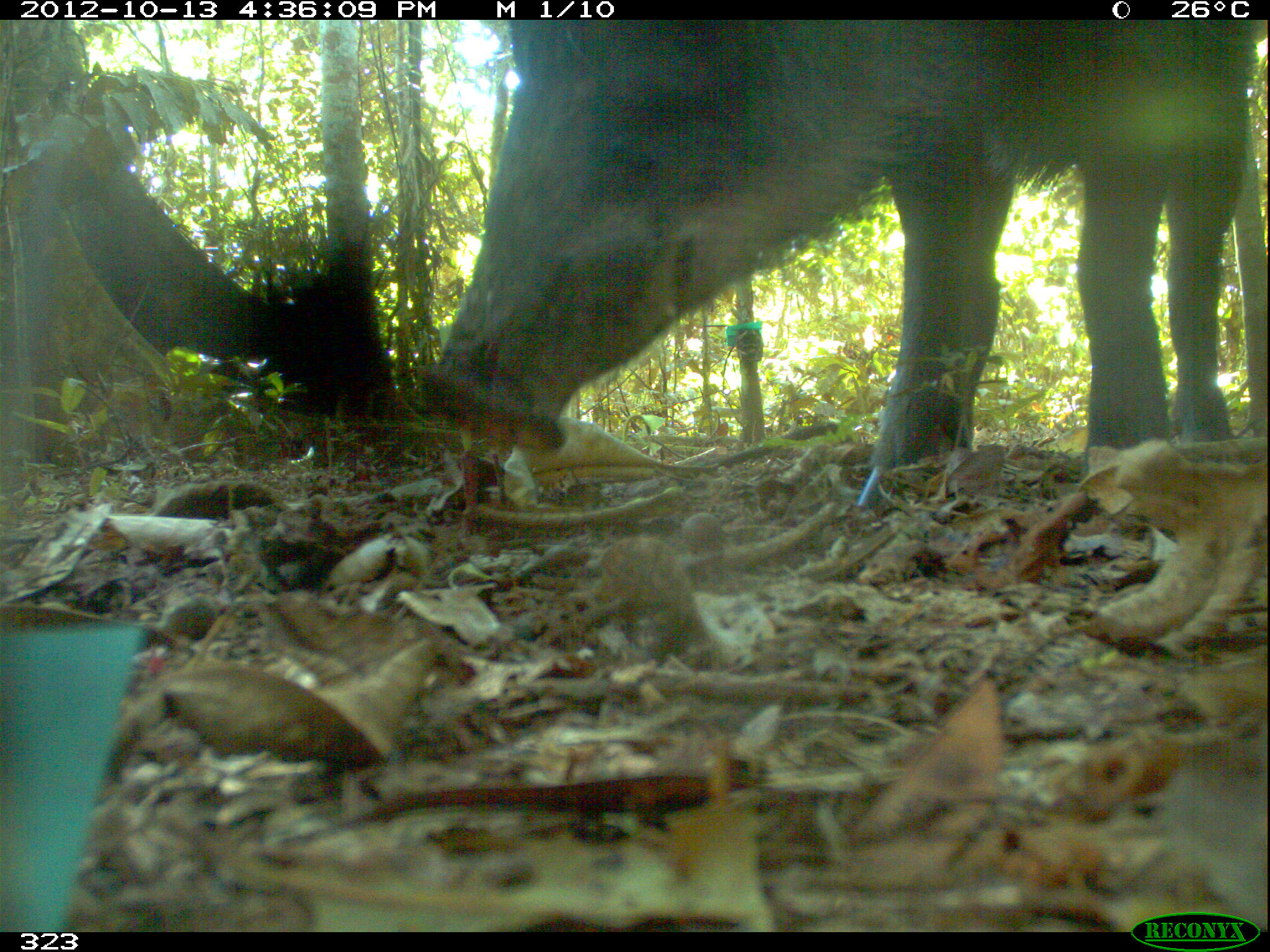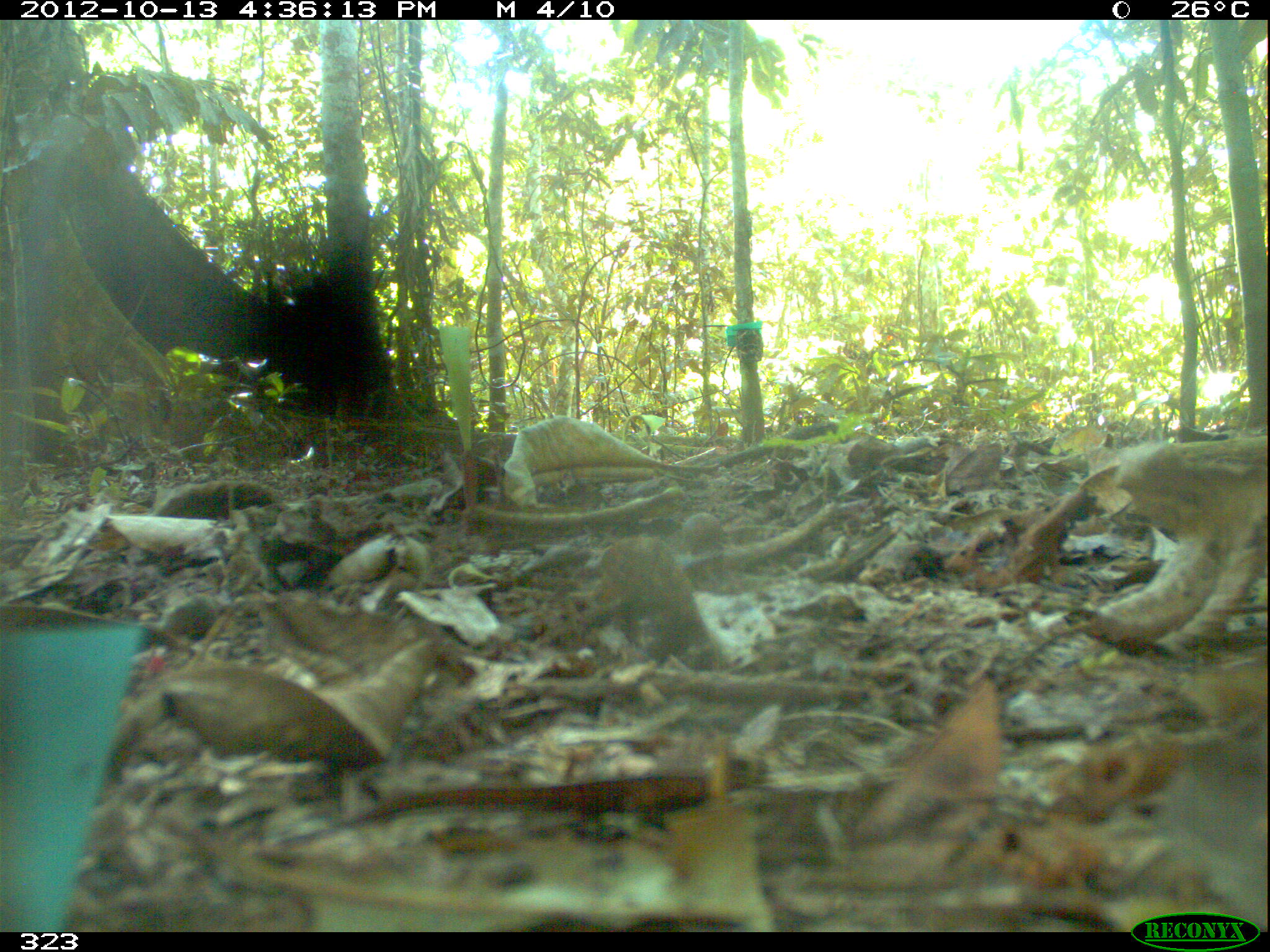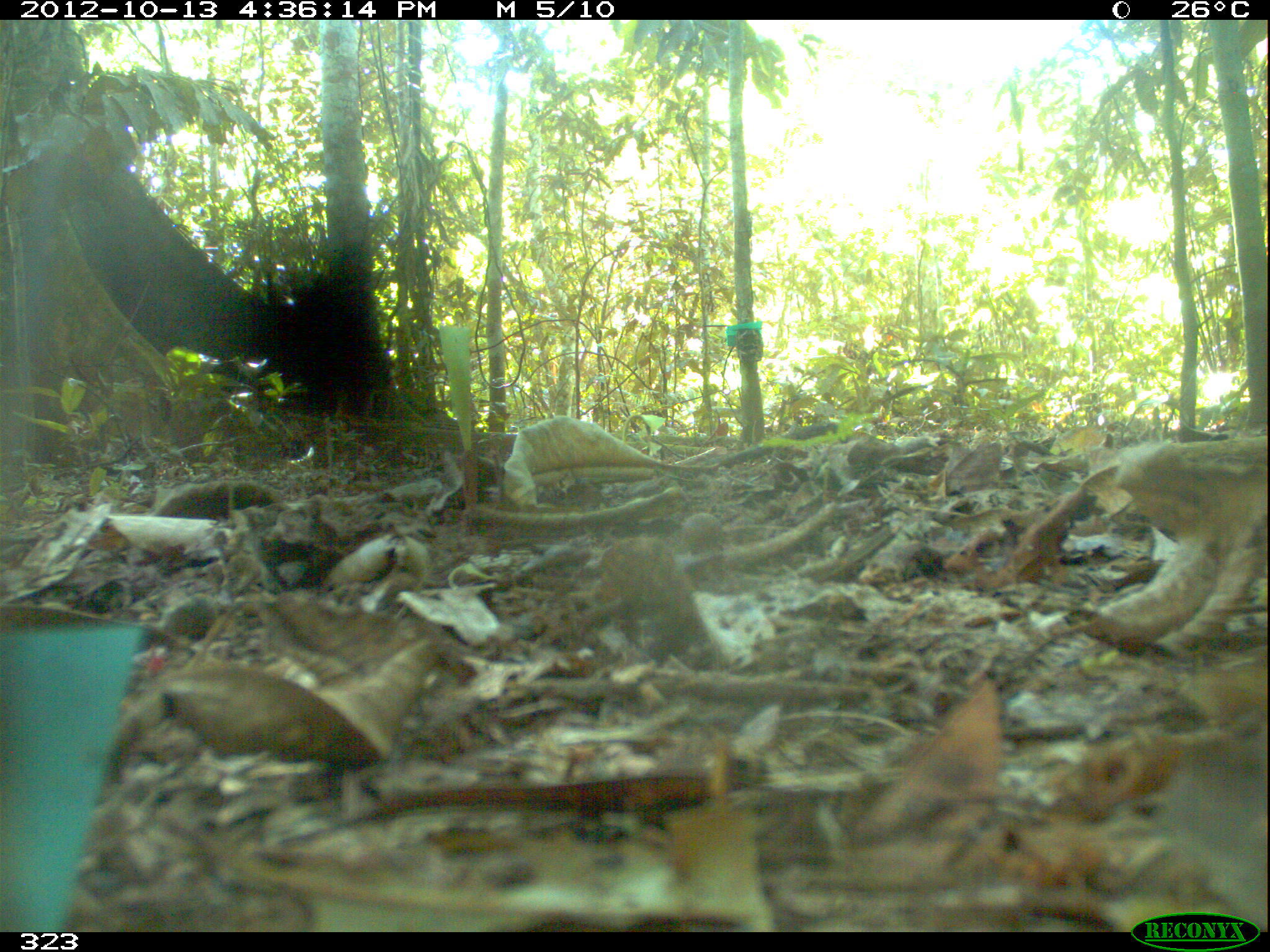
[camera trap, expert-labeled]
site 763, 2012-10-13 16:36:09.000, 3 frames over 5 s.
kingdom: Animalia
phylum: Chordata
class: Mammalia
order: Artiodactyla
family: Tayassuidae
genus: Tayassu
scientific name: Tayassu pecari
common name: white-lipped peccary